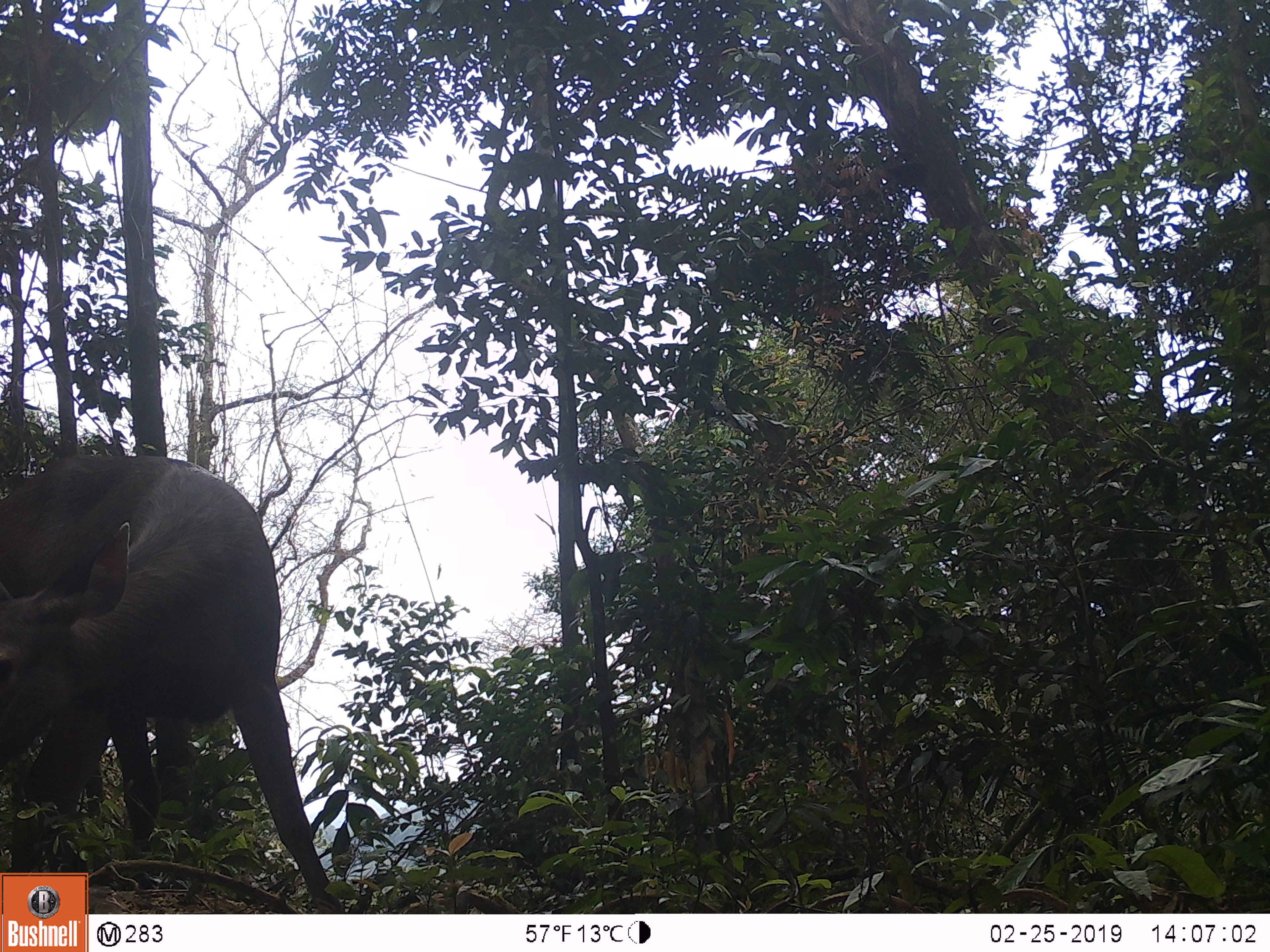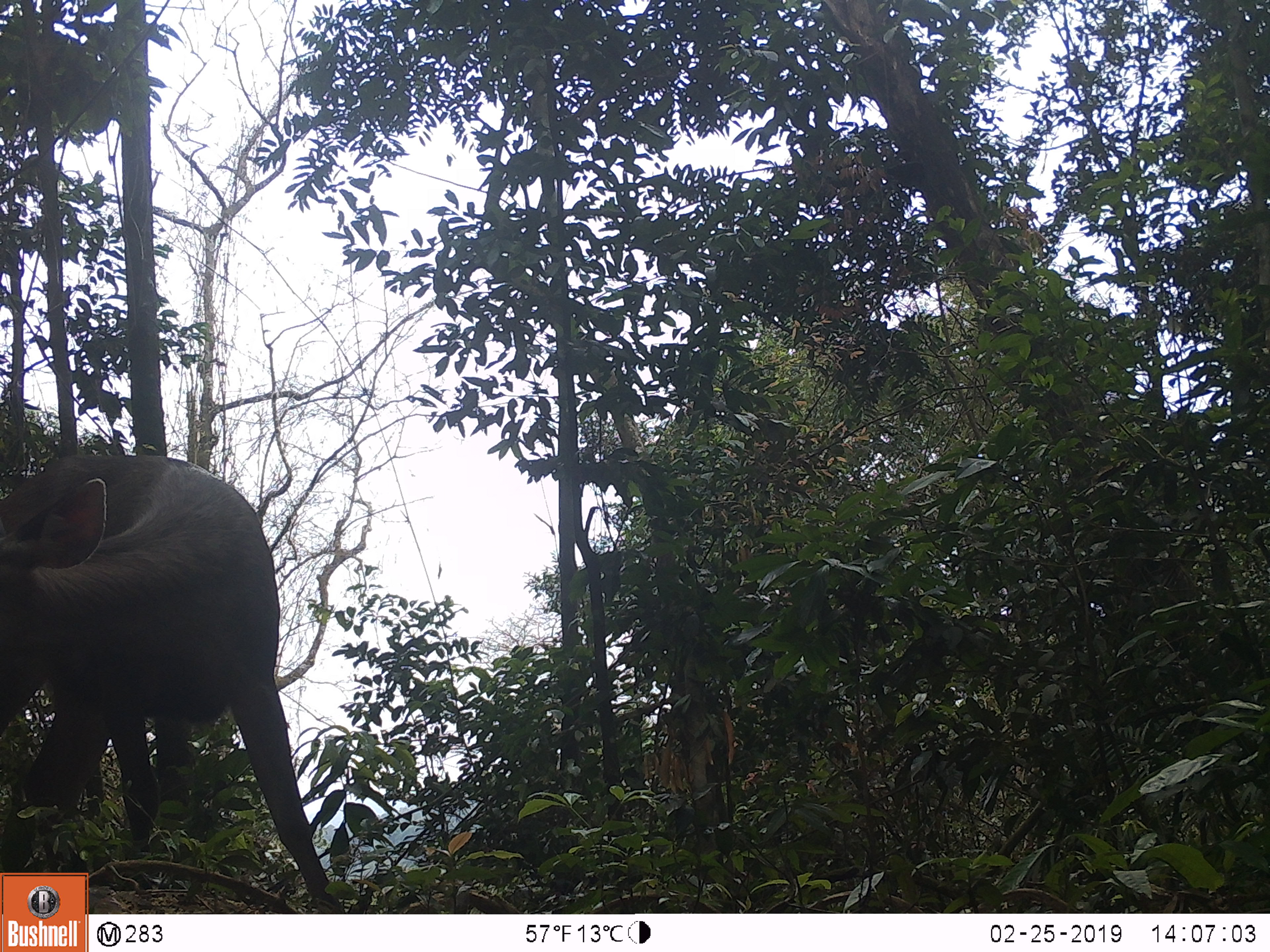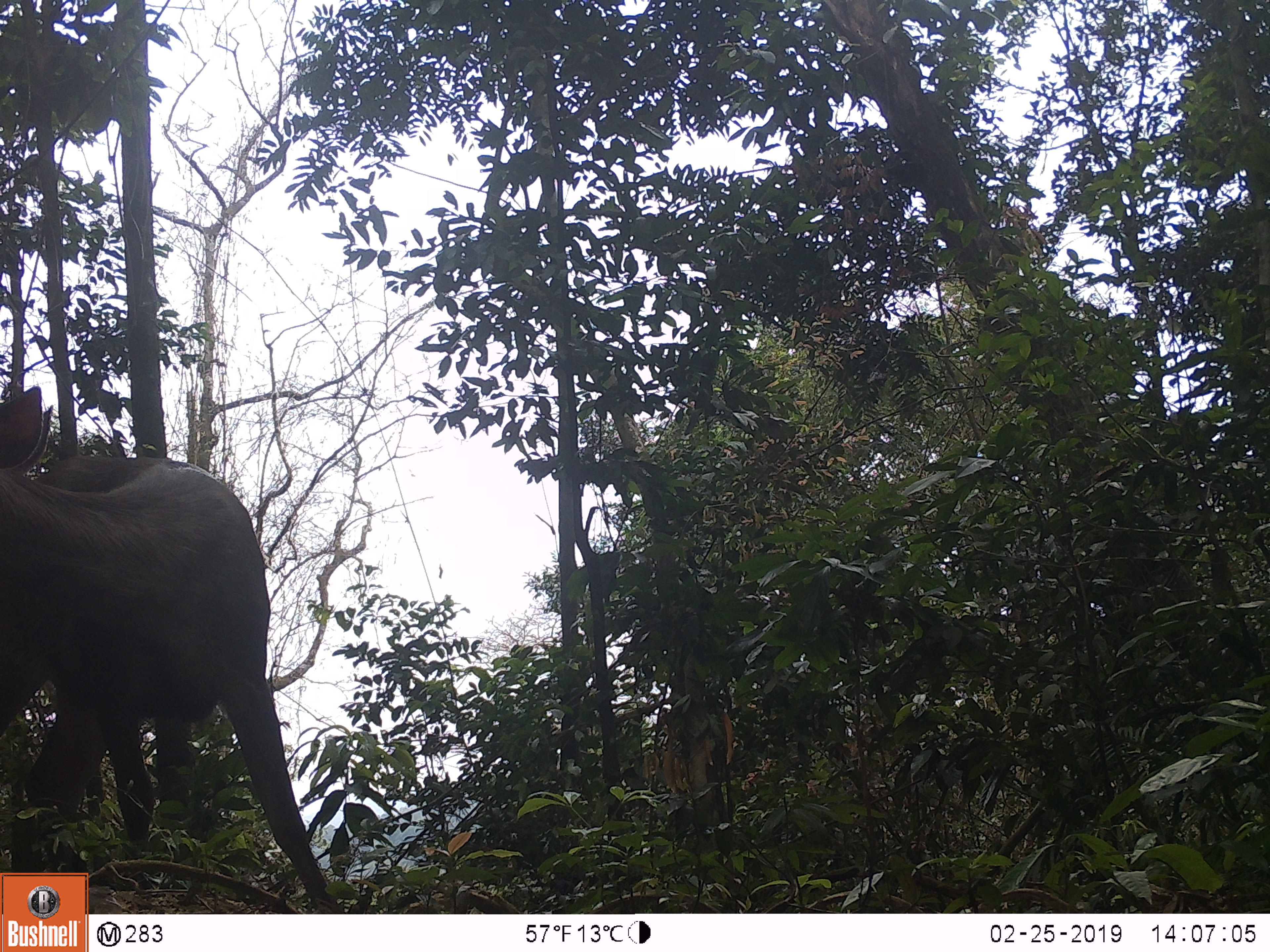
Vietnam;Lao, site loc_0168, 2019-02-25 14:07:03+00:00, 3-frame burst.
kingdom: Animalia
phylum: Chordata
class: Mammalia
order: Artiodactyla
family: Cervidae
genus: Rusa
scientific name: Rusa unicolor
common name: sambar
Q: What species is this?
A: Sambar (Rusa unicolor).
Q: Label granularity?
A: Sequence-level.